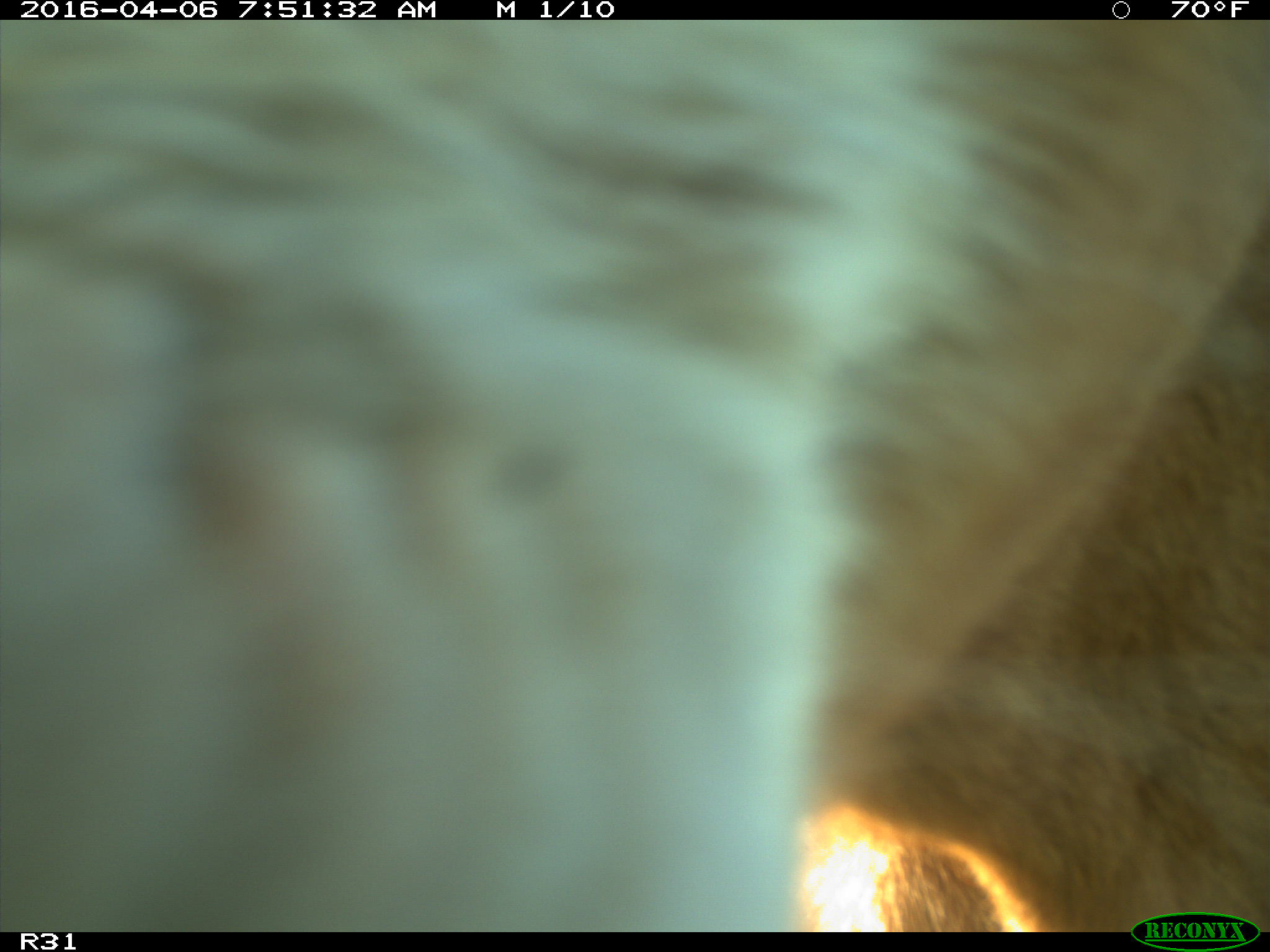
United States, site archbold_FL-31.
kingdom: Animalia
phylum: Chordata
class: Mammalia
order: Artiodactyla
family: Bovidae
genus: Bos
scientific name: Bos taurus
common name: domestic cow